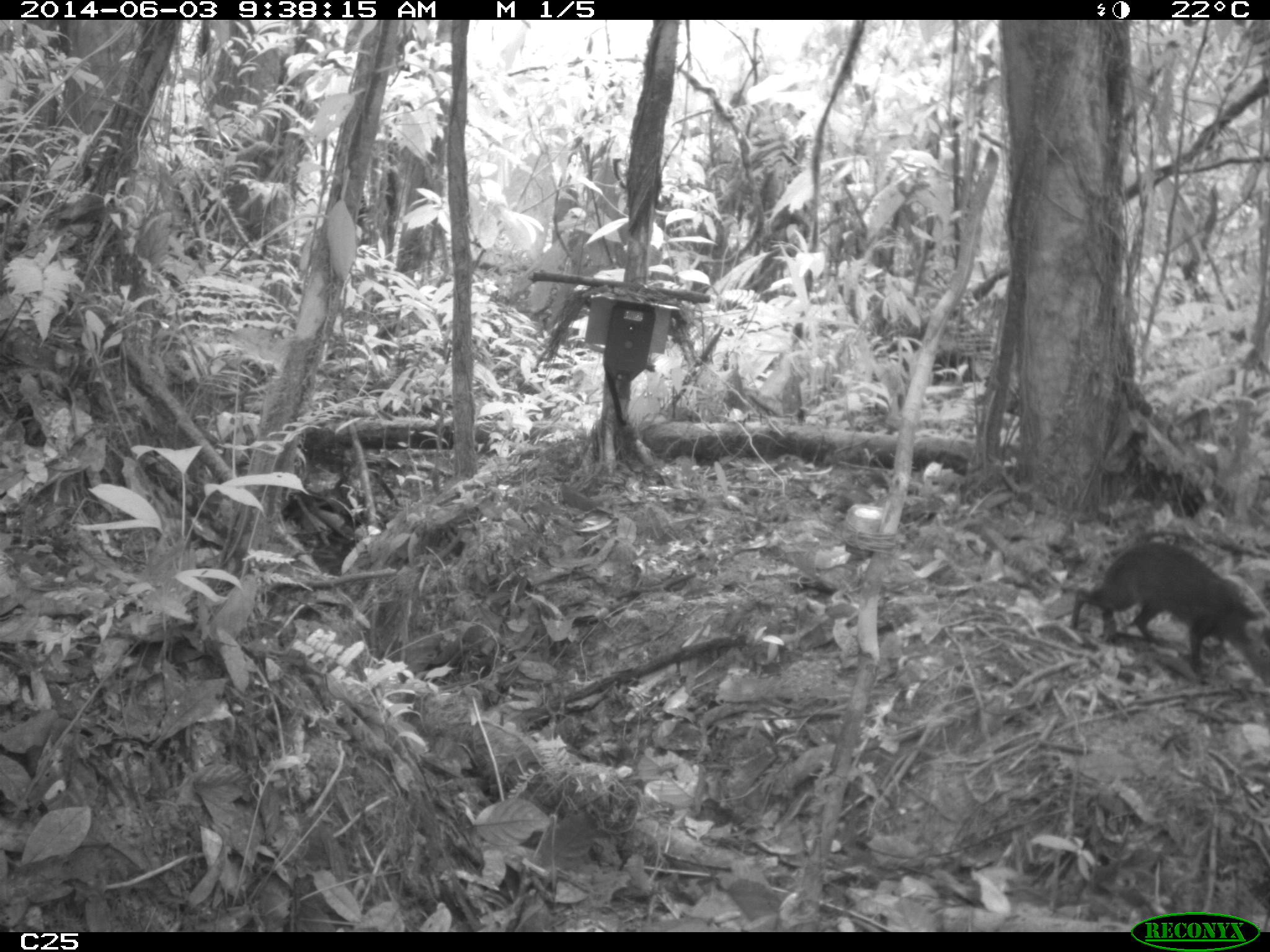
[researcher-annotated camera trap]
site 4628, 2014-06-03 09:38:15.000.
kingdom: Animalia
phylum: Chordata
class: Mammalia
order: Rodentia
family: Dasyproctidae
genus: Dasyprocta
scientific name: Dasyprocta leporina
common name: red-rumped agouti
Dasyprocta leporina (red-rumped agouti), count 2, age adult.